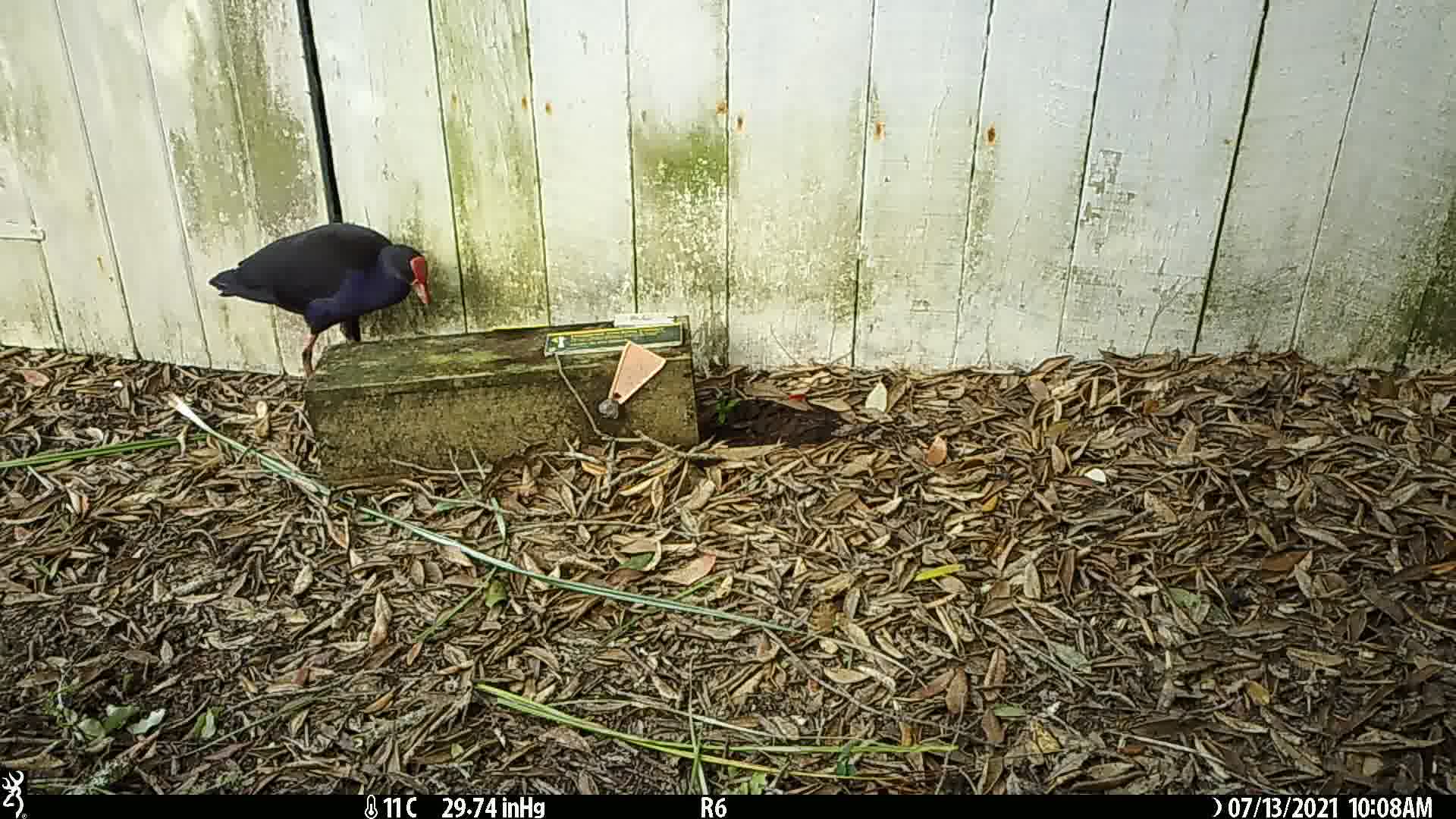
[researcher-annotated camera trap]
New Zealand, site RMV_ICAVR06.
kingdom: Animalia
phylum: Chordata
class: Aves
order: Gruiformes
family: Rallidae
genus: Porphyrio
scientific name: Porphyrio melanotus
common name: australasian swamphen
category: pukeko